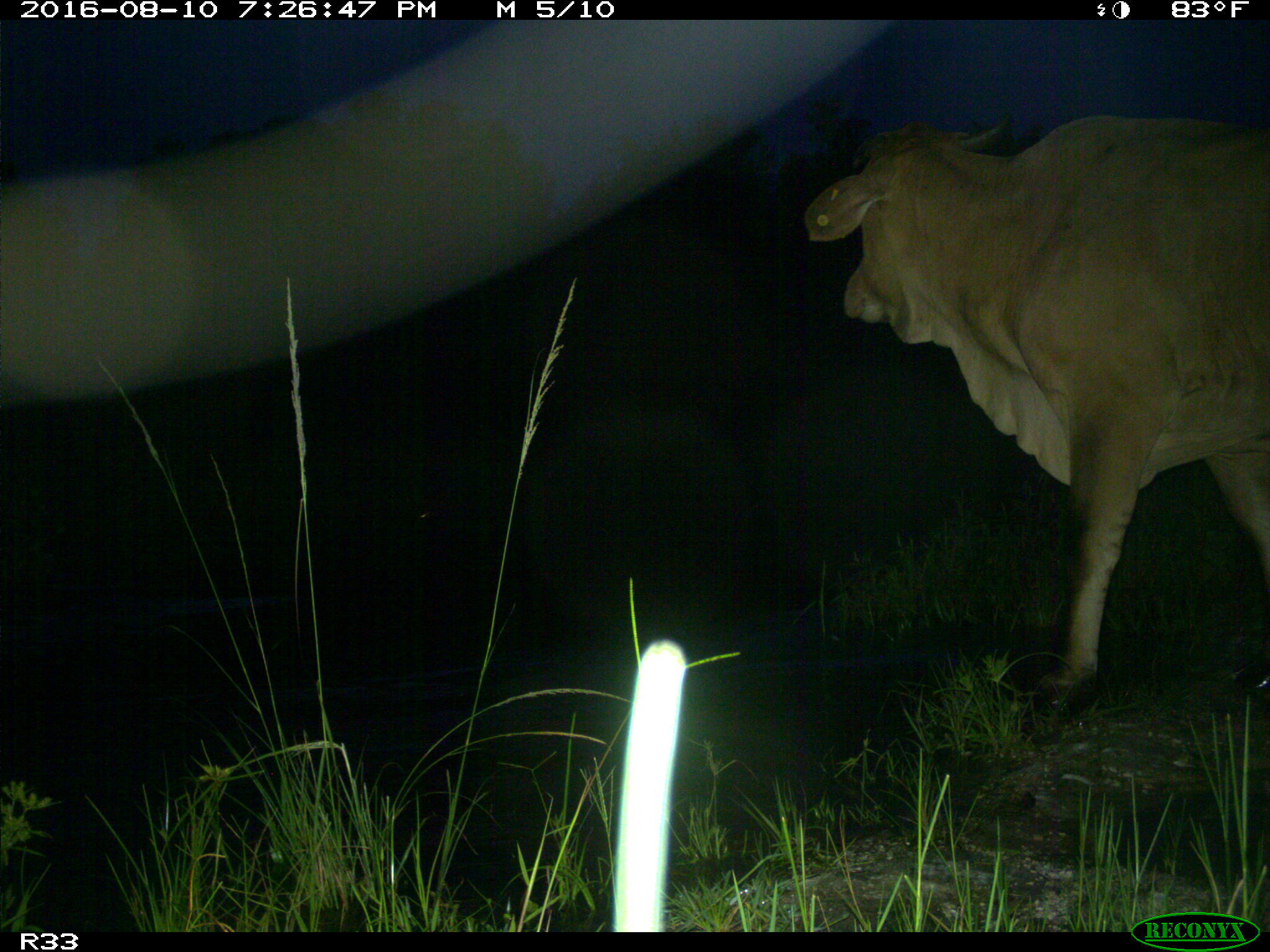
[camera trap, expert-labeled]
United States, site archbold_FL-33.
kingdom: Animalia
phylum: Chordata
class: Mammalia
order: Artiodactyla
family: Bovidae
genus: Bos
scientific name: Bos taurus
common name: domestic cow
Bos taurus (domestic cow).